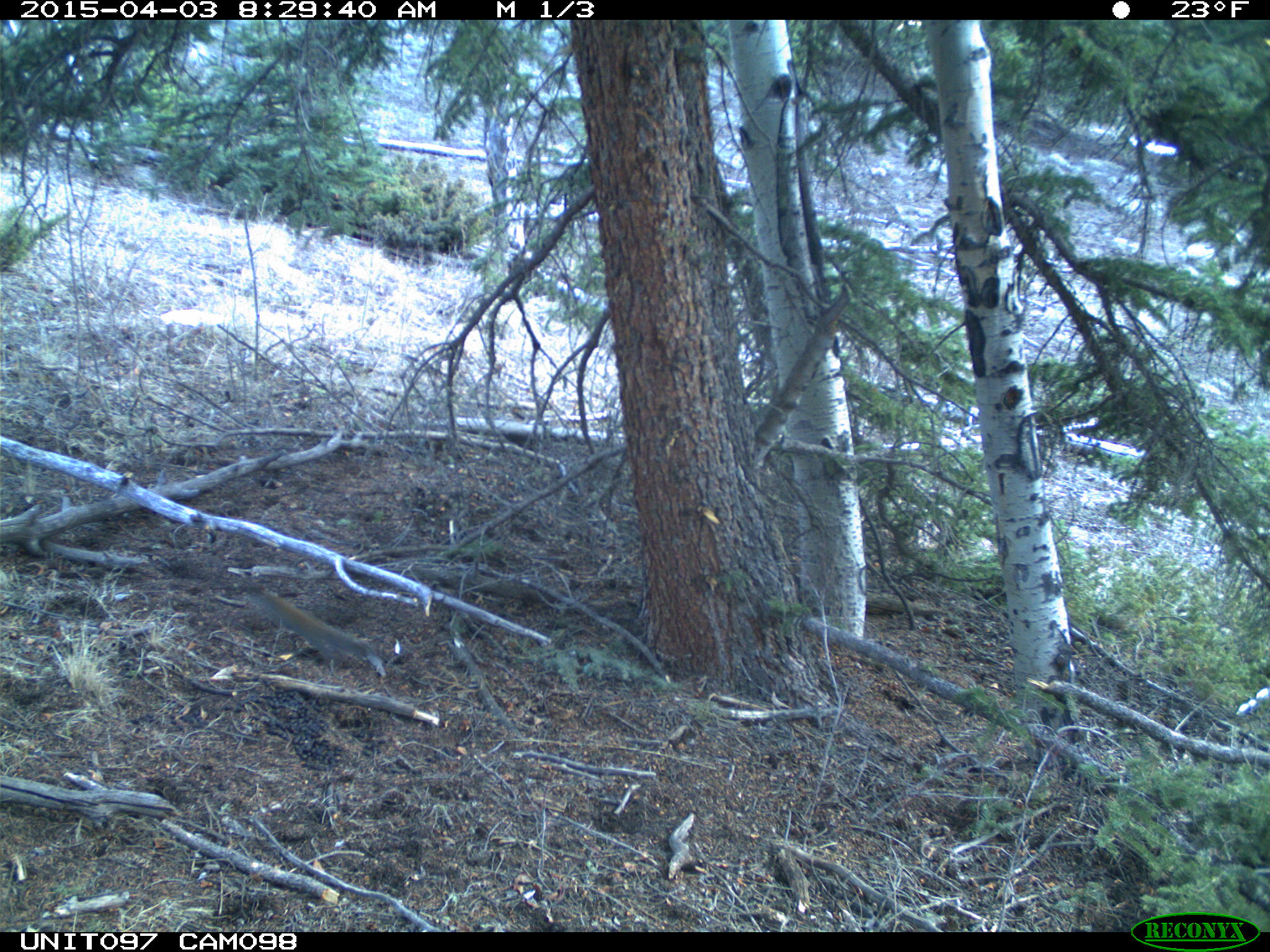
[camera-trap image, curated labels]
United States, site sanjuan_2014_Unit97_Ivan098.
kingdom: Animalia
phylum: Chordata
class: Mammalia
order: Rodentia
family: Sciuridae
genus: Tamiasciurus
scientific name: Tamiasciurus hudsonicus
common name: american red squirrel